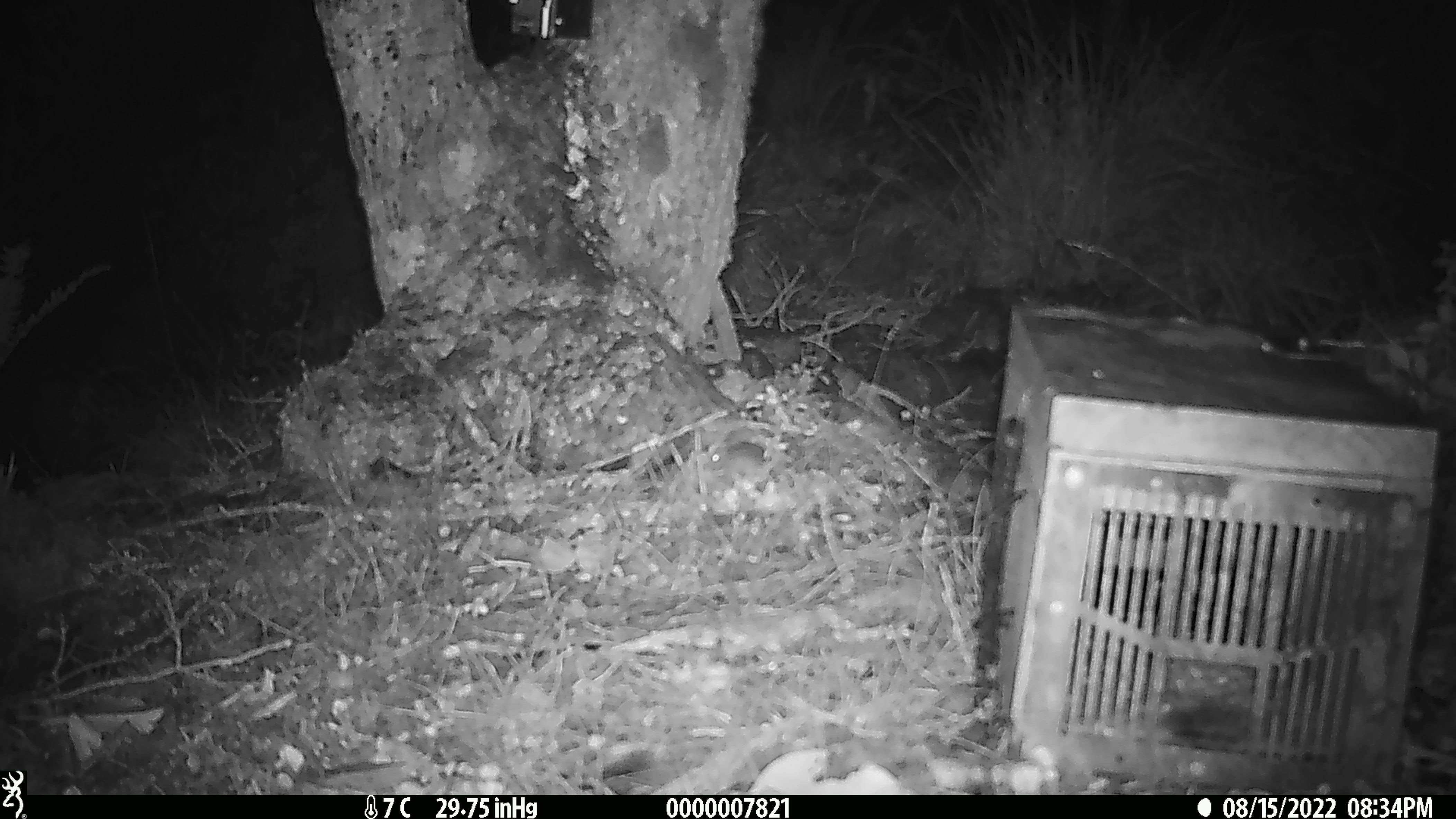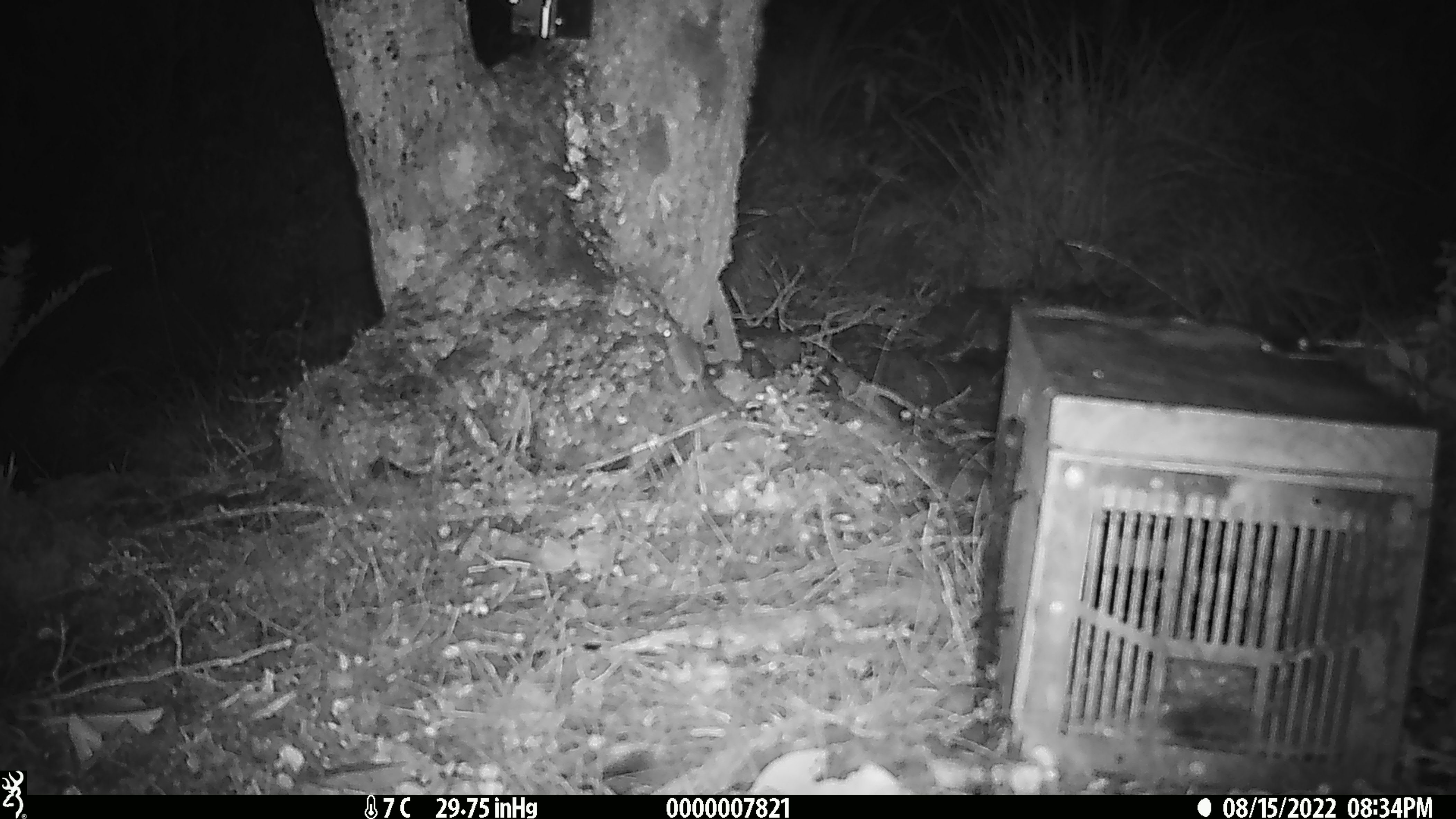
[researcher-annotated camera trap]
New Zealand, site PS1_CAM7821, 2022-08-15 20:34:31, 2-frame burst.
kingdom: Animalia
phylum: Chordata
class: Mammalia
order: Rodentia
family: Muridae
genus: Mus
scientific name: Mus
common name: mouse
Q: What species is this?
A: Mouse (Mus).